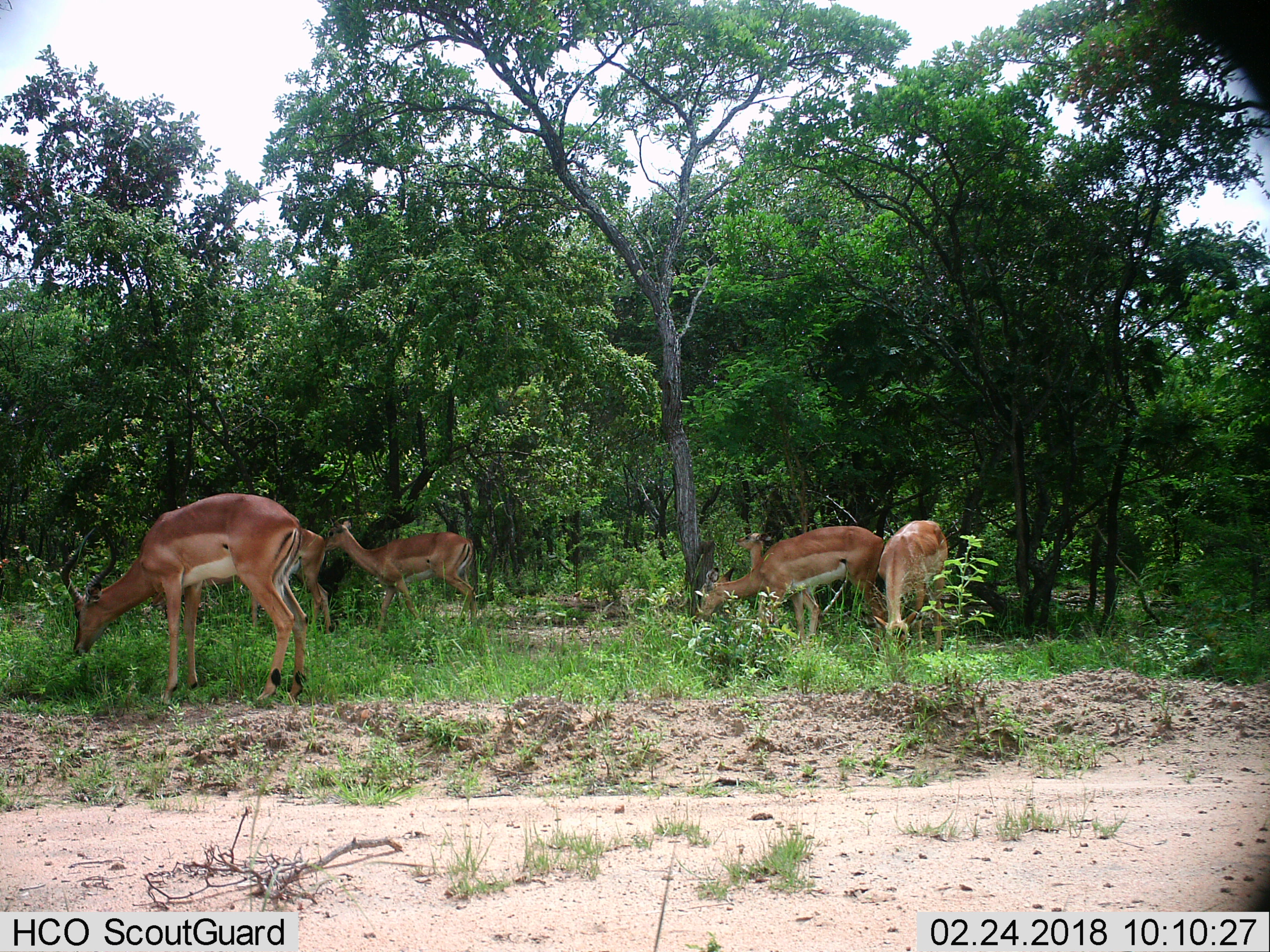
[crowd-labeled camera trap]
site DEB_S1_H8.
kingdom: Animalia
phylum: Chordata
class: Mammalia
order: Artiodactyla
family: Bovidae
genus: Aepyceros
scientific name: Aepyceros melampus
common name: impala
Impala (Aepyceros melampus), count 6. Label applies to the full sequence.